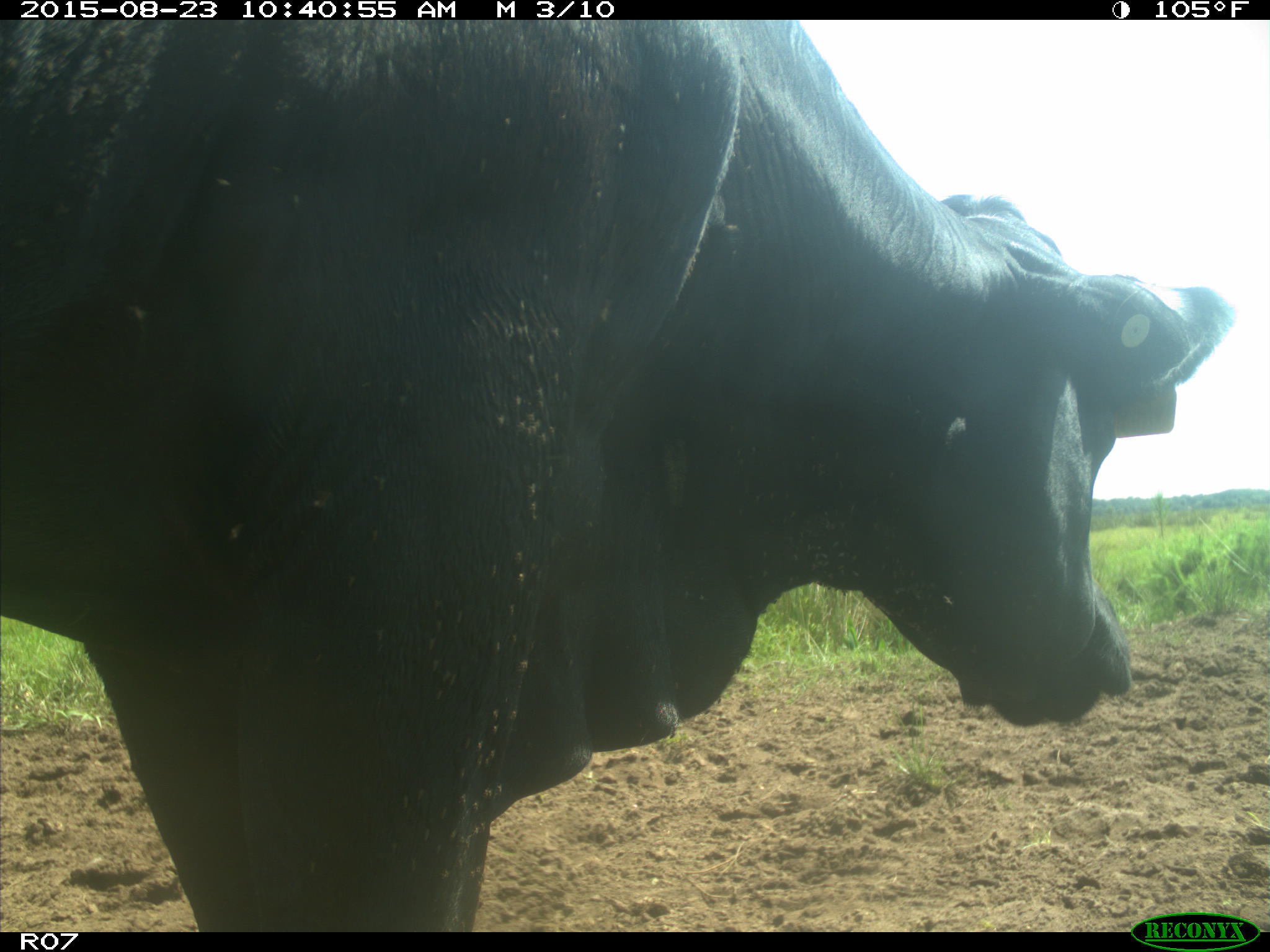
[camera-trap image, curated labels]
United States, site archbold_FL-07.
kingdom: Animalia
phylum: Chordata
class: Mammalia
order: Artiodactyla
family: Bovidae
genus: Bos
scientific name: Bos taurus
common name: domestic cow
Bos taurus (domestic cow).